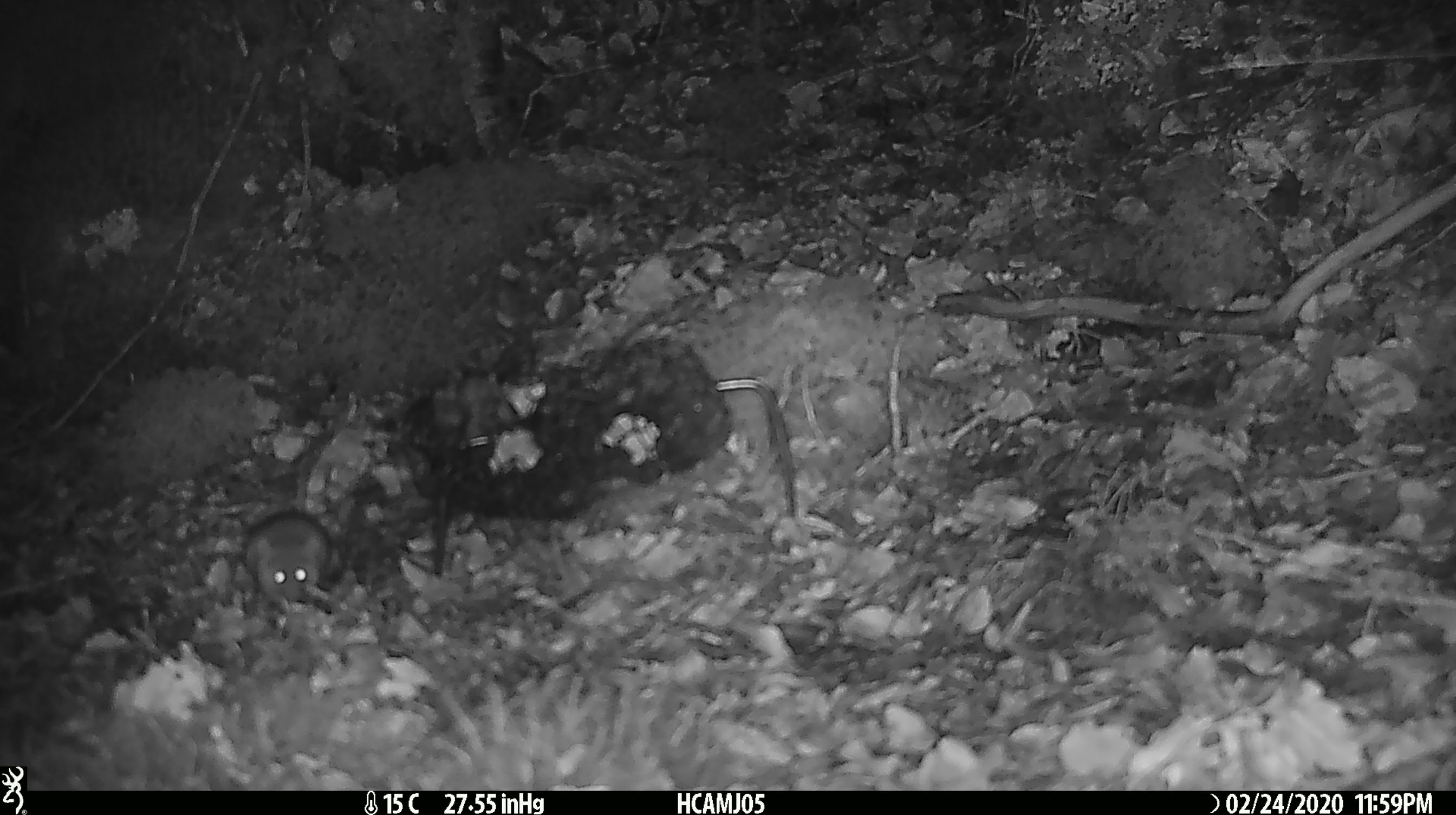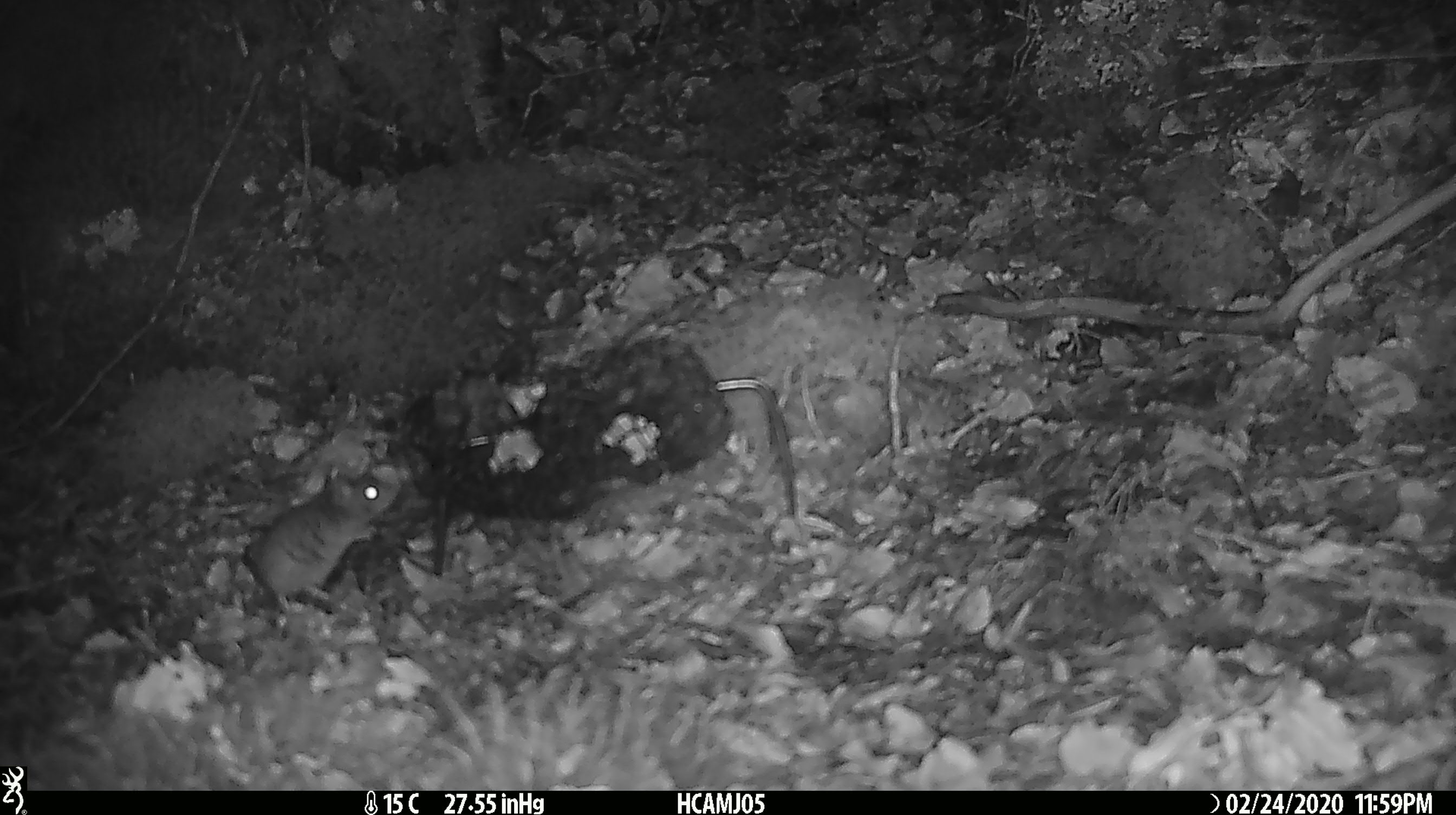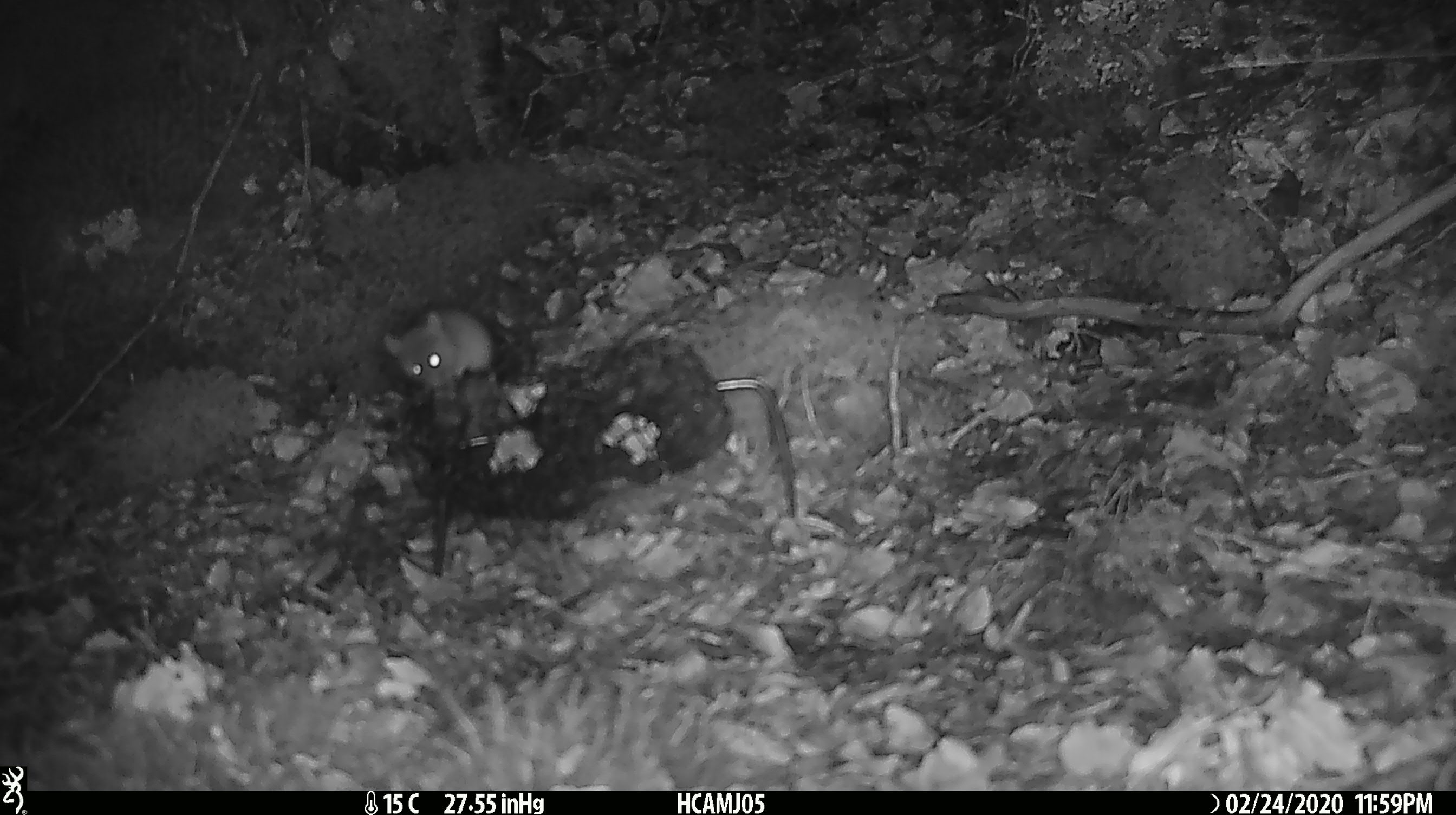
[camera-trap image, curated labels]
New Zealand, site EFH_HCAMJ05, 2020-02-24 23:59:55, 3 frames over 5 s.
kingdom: Animalia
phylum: Chordata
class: Mammalia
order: Rodentia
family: Muridae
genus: Mus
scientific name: Mus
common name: mouse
Mouse (Mus).